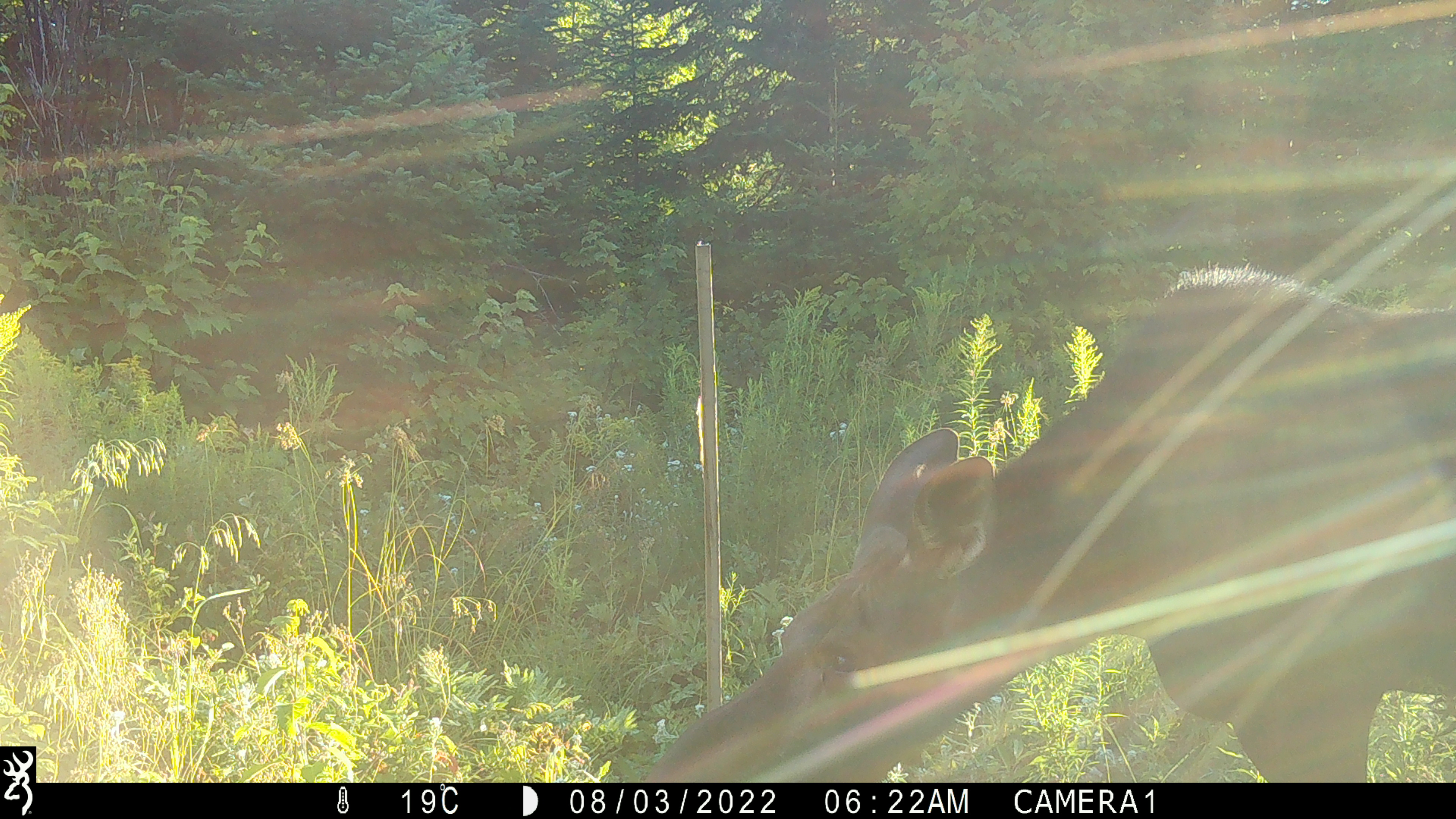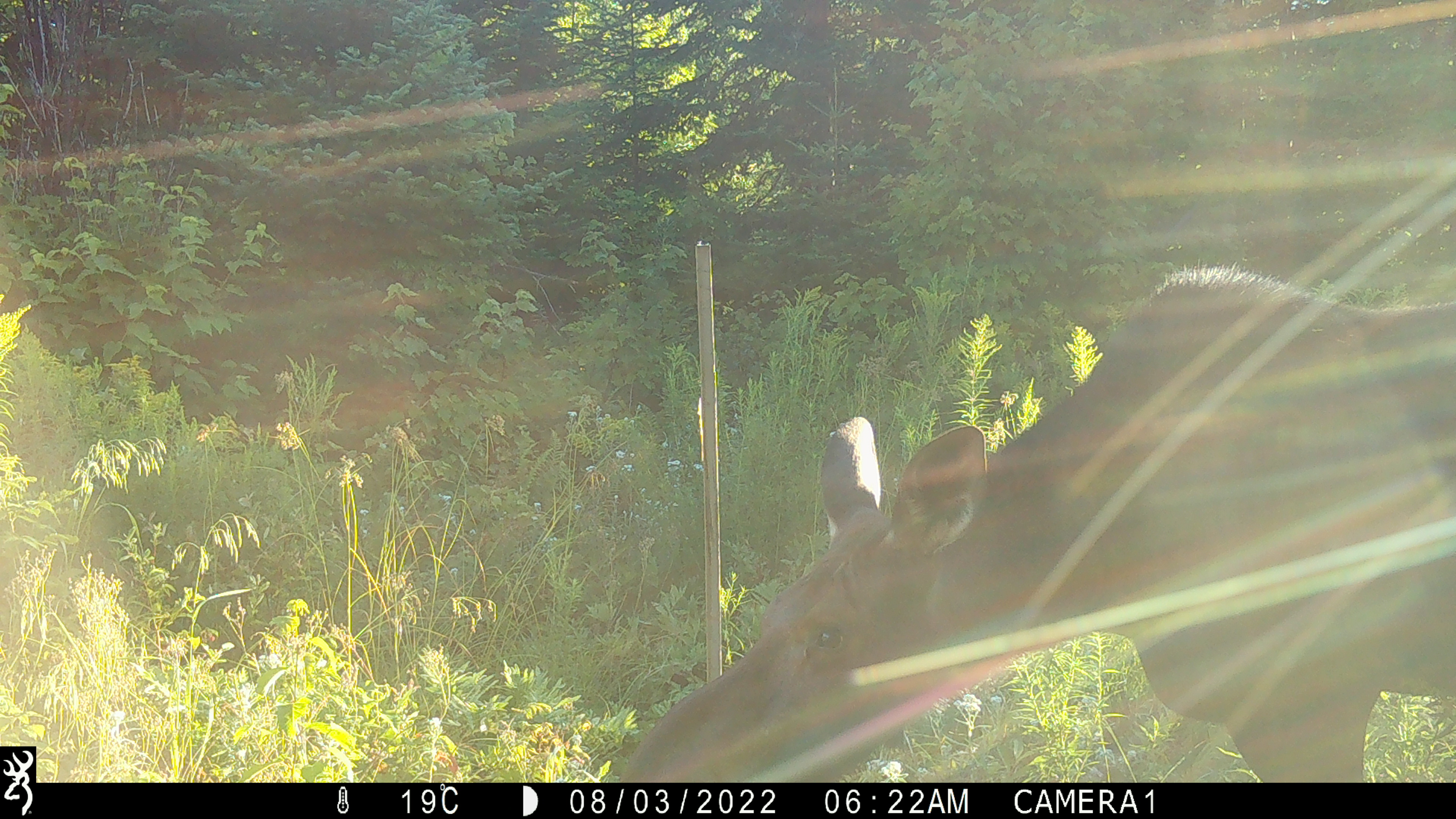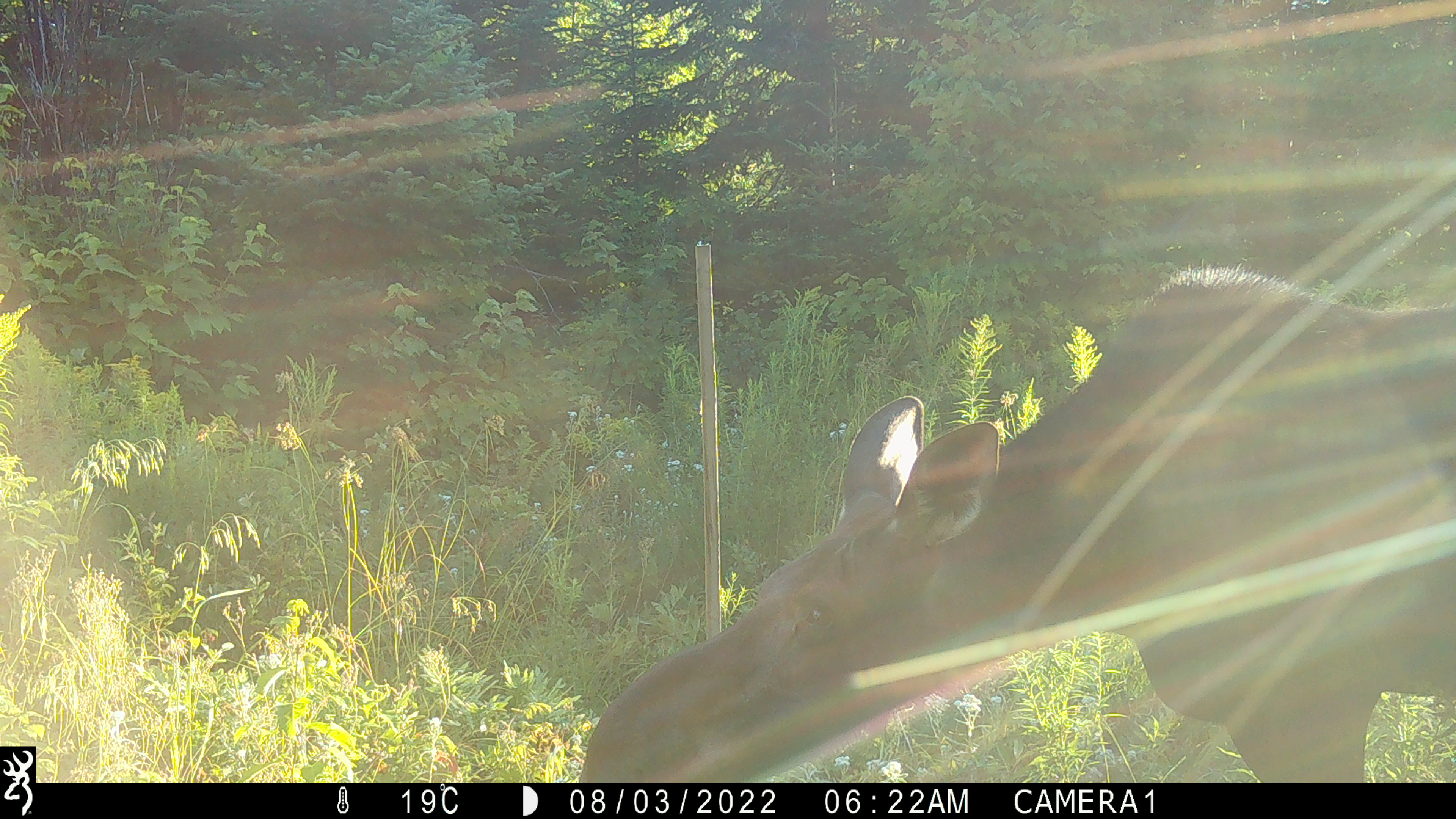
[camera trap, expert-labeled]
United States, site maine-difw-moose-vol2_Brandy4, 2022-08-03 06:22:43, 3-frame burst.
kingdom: Animalia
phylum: Chordata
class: Mammalia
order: Artiodactyla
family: Cervidae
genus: Alces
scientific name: Alces alces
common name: moose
Moose (Alces alces).